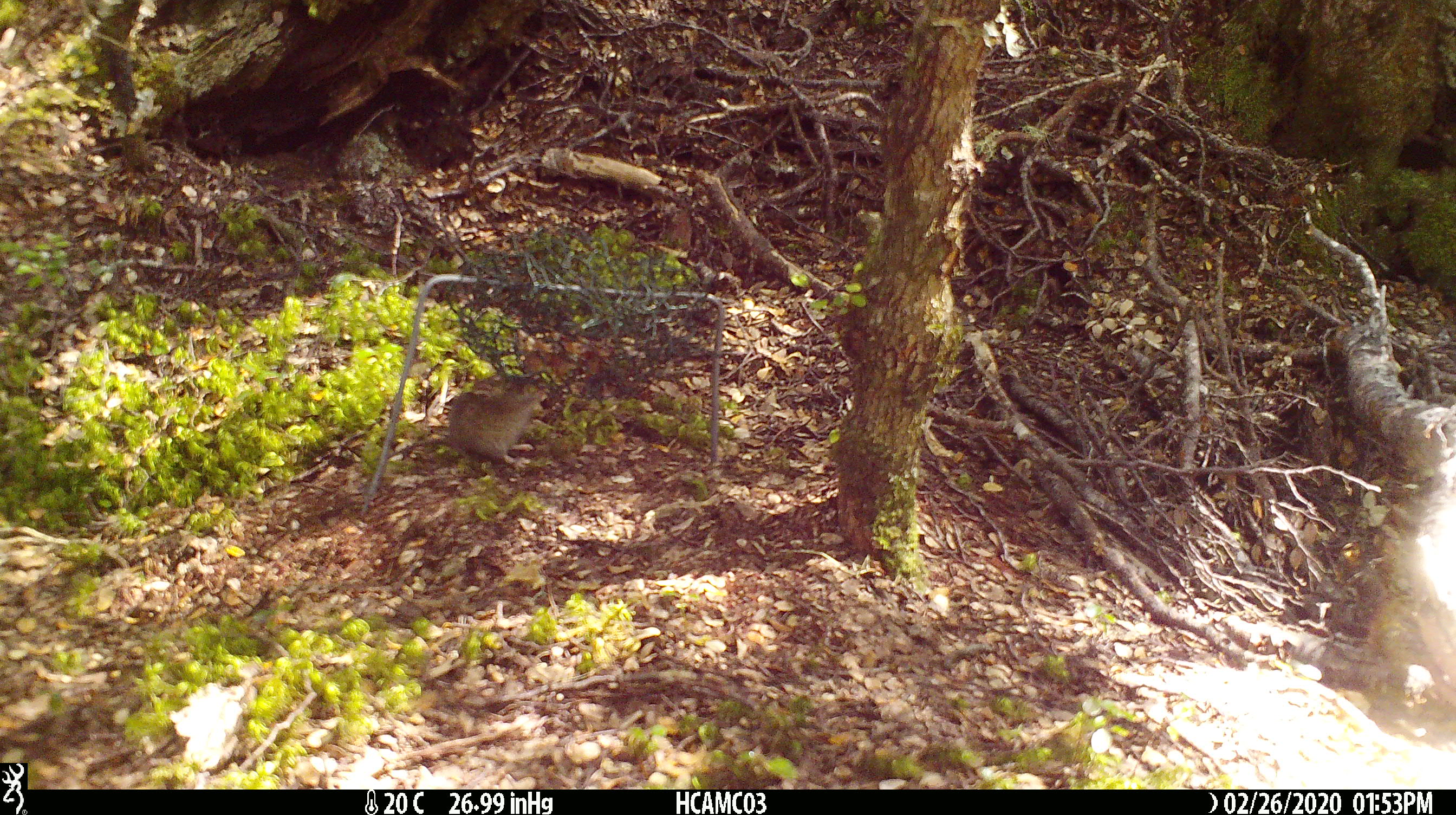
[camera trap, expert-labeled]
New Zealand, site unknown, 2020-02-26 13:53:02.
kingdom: Animalia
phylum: Chordata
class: Mammalia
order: Rodentia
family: Muridae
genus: Mus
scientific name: Mus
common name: mouse